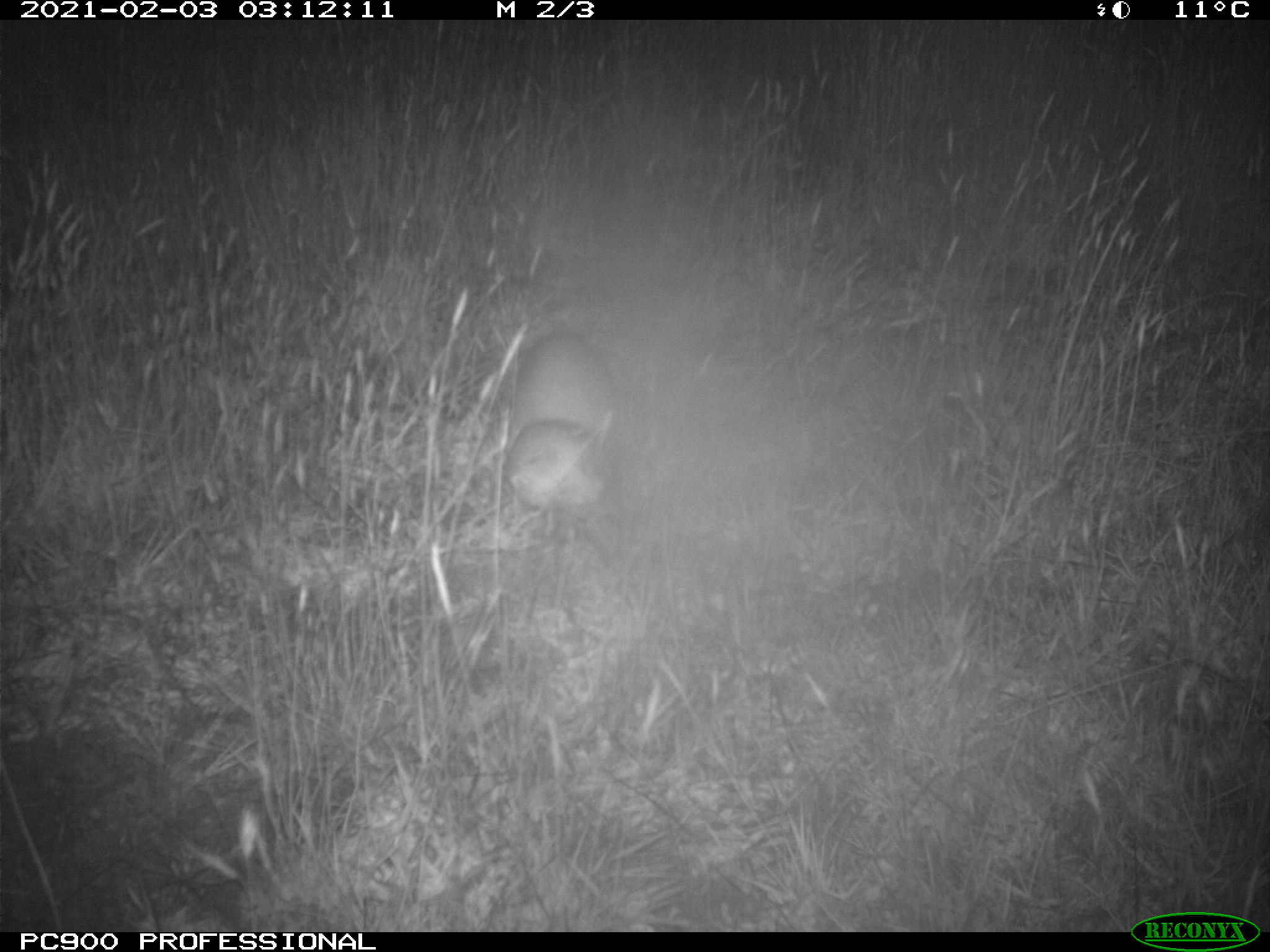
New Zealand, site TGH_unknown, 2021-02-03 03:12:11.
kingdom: Animalia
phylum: Chordata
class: Mammalia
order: Carnivora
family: Mustelidae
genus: Mustela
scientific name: Mustela furo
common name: ferret